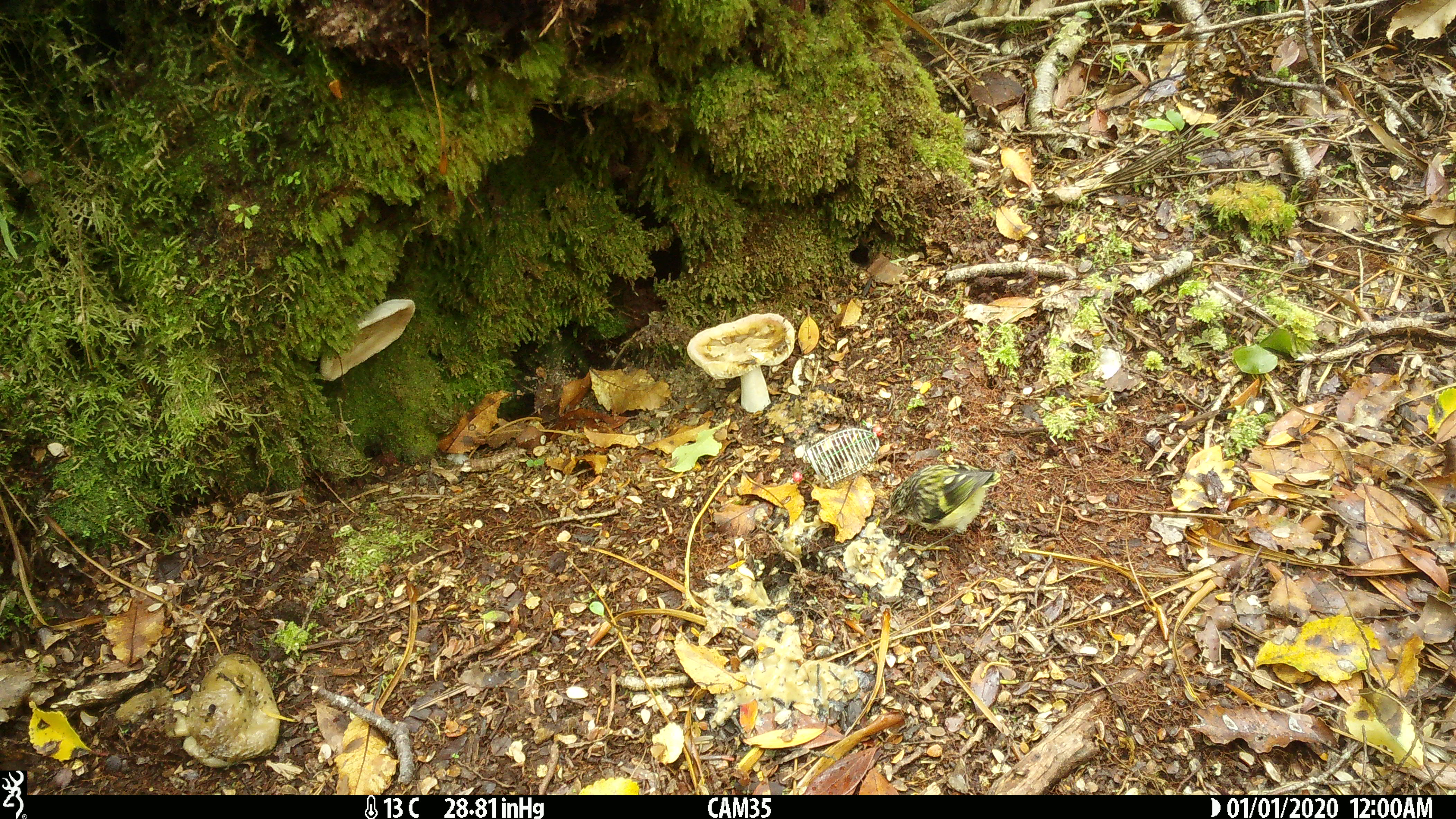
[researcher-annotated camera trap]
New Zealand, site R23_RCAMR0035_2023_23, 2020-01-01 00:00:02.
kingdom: Animalia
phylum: Chordata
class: Aves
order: Passeriformes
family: Acanthisittidae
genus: Acanthisitta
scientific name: Acanthisitta chloris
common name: rifleman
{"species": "rifleman (Acanthisitta chloris)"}